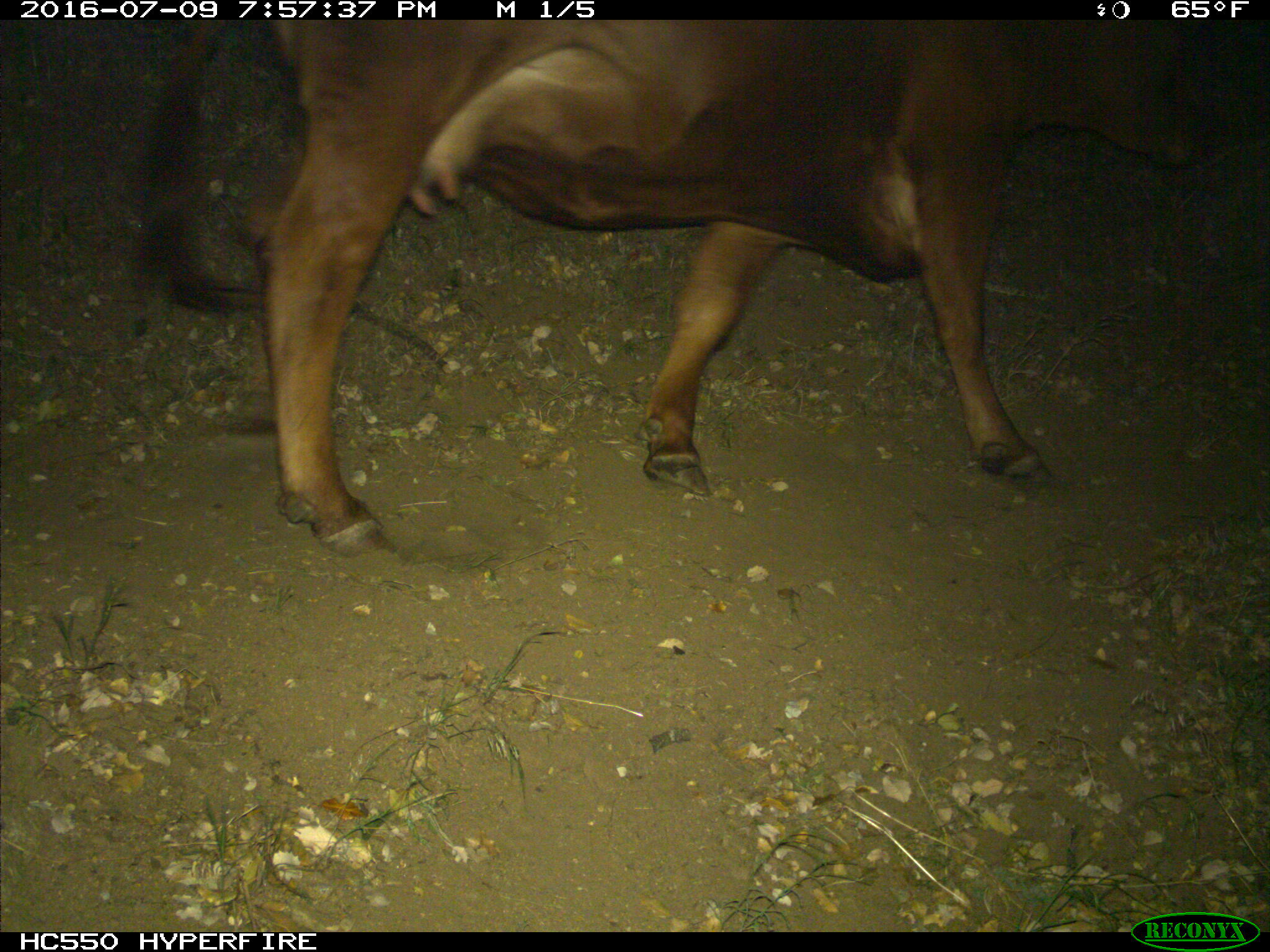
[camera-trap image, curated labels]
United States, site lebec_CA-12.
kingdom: Animalia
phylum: Chordata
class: Mammalia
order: Artiodactyla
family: Bovidae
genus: Bos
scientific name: Bos taurus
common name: domestic cow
Bos taurus (domestic cow).